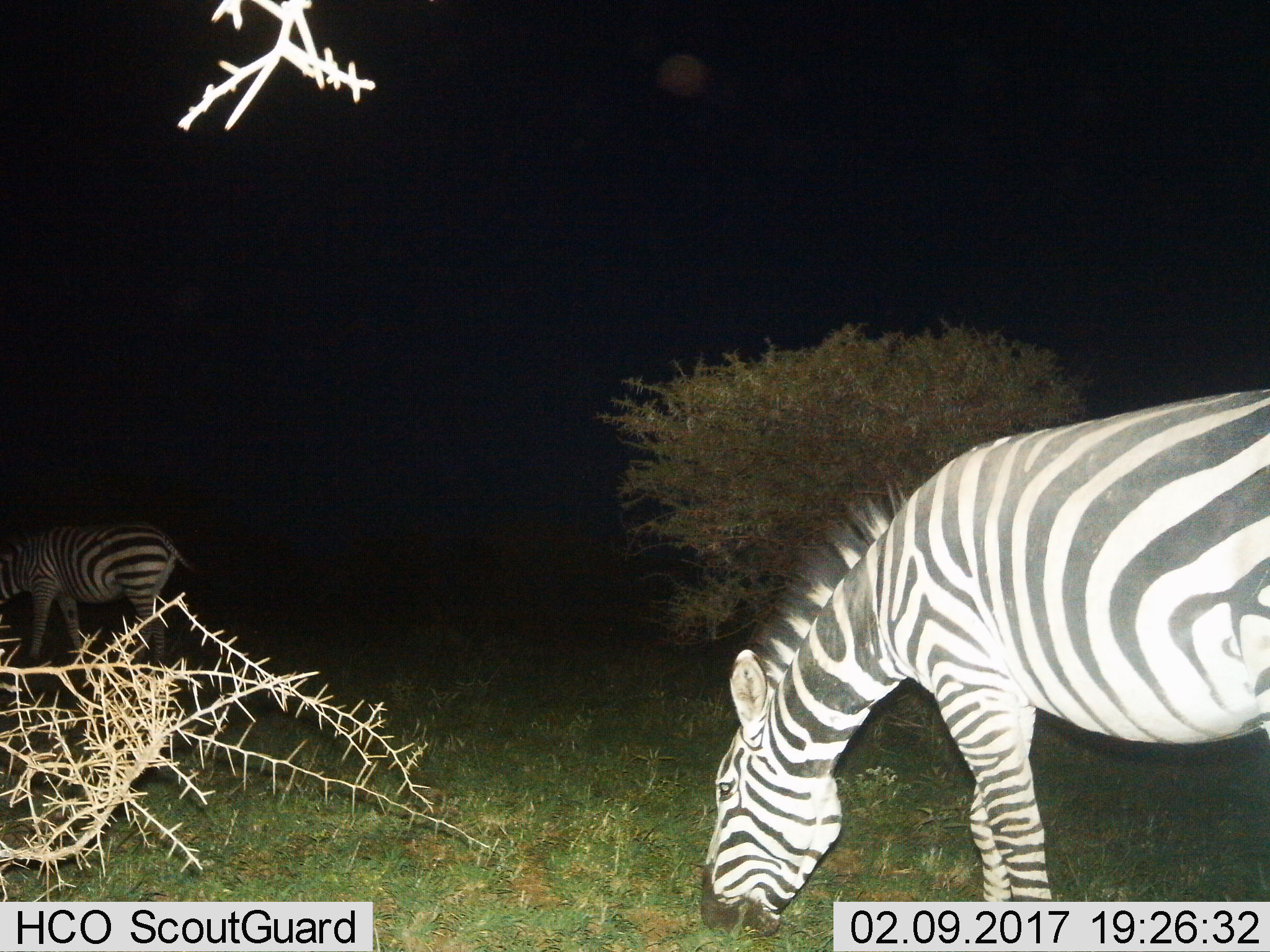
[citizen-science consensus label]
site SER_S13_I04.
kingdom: Animalia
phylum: Chordata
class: Mammalia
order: Perissodactyla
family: Equidae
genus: Equus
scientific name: Equus quagga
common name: plains zebra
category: zebraplains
Zebraplains (plains zebra) (Equus quagga), count 2. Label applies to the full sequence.